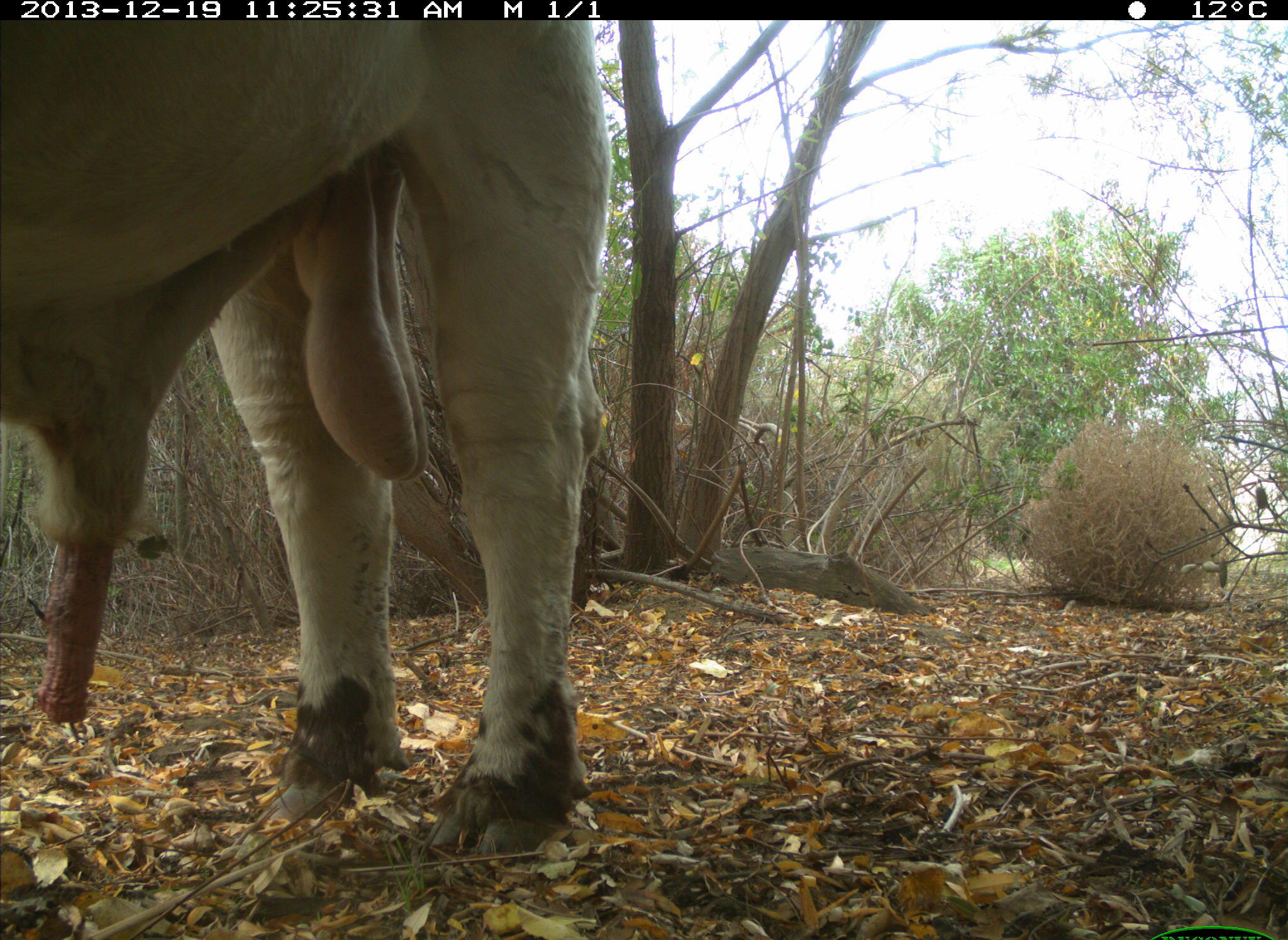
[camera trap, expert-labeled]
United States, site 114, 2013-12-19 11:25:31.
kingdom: Animalia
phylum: Chordata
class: Mammalia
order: Artiodactyla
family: Bovidae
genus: Bos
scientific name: Bos taurus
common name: cow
Cow (Bos taurus).